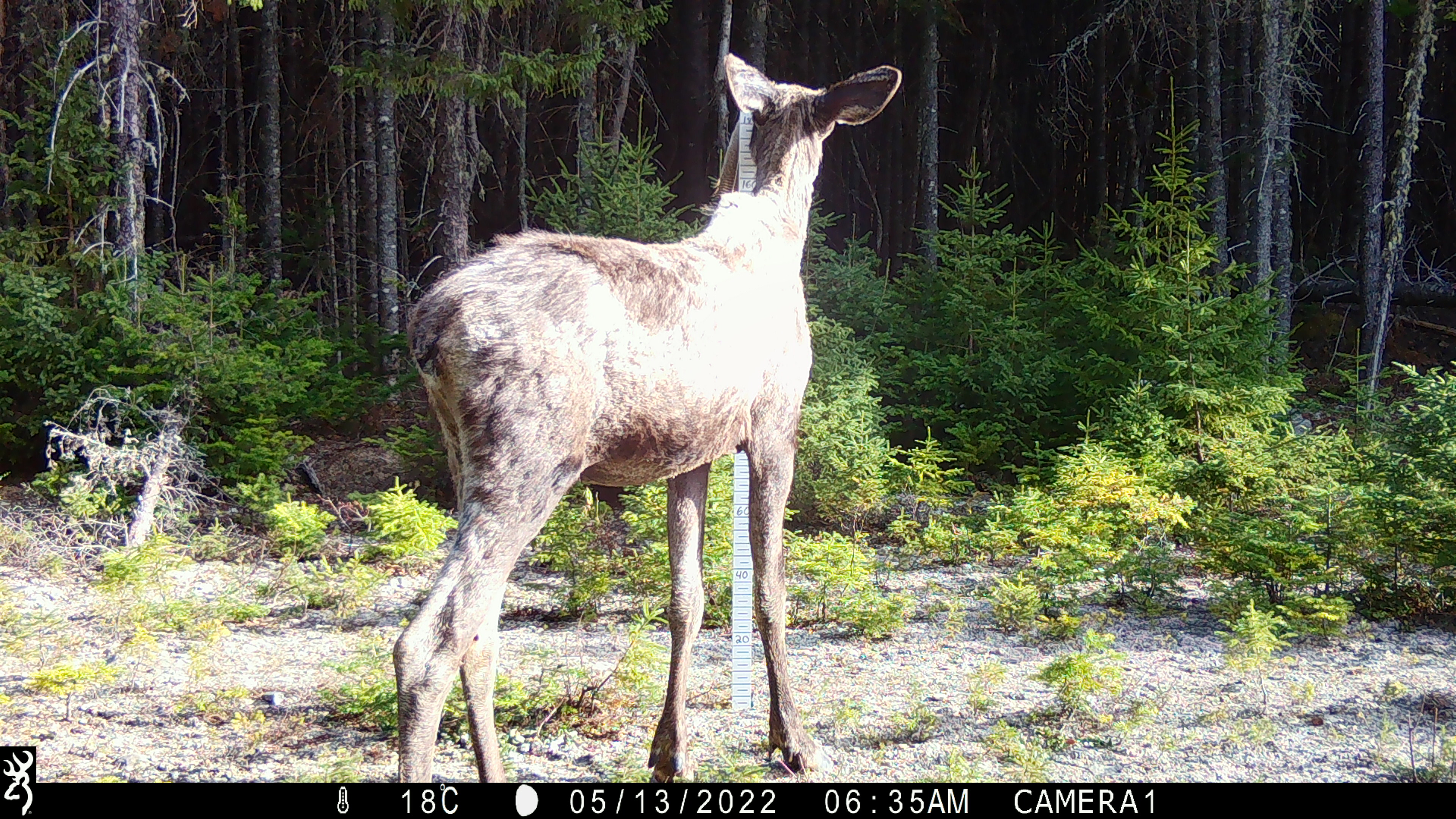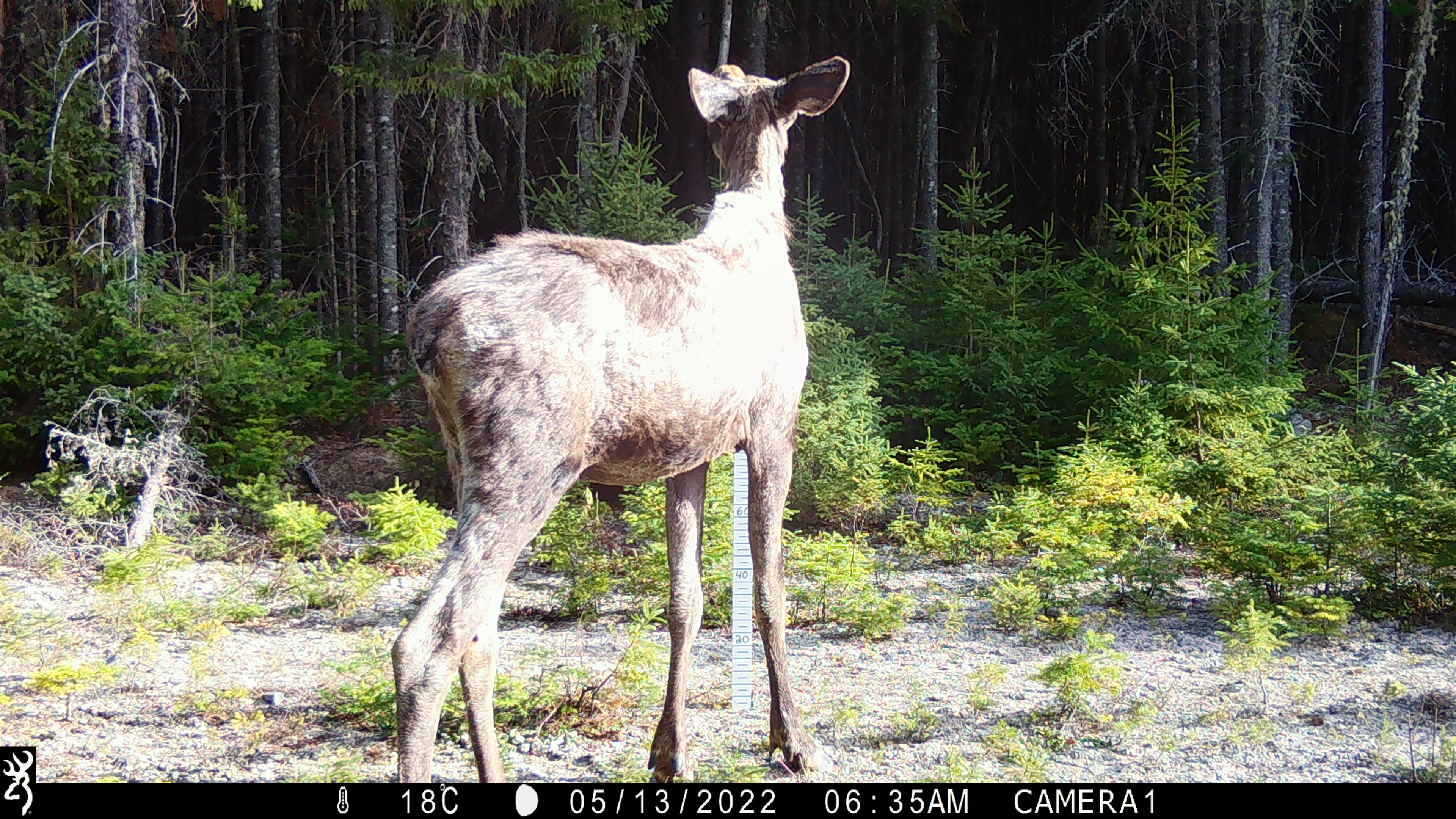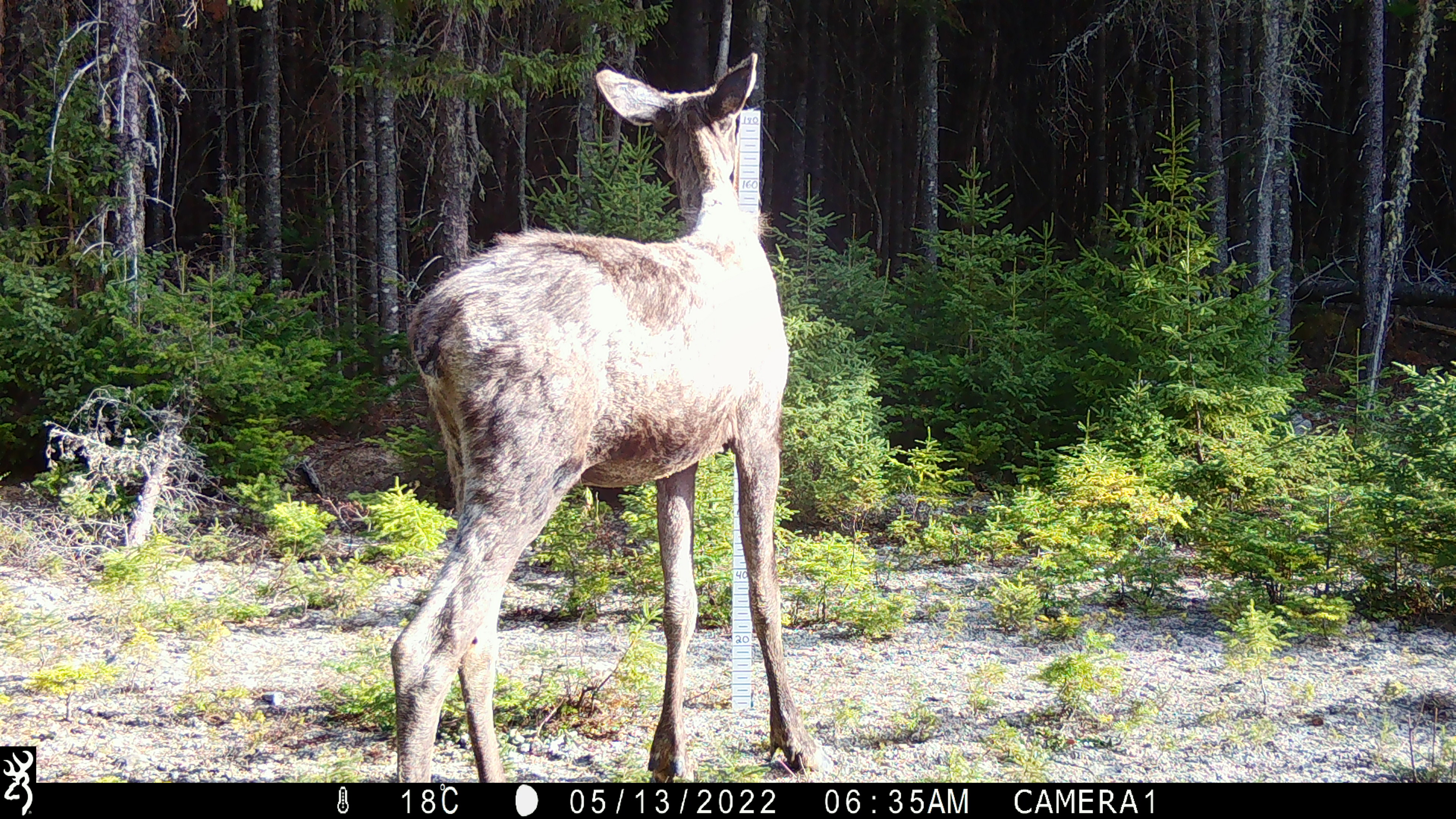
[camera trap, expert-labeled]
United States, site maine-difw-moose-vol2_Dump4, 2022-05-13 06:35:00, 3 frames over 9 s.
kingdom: Animalia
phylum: Chordata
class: Mammalia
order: Artiodactyla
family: Cervidae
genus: Alces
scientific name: Alces alces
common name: moose